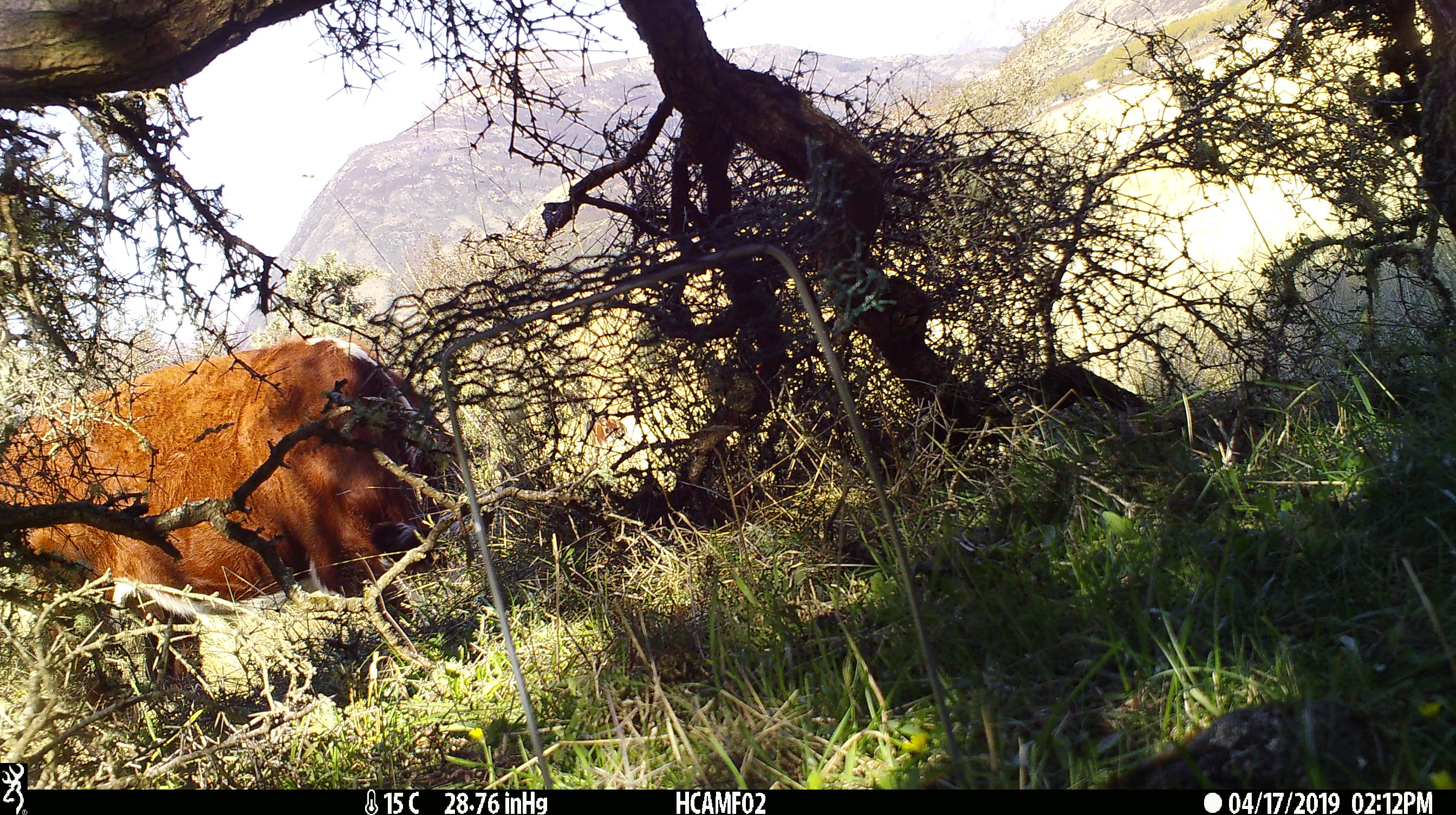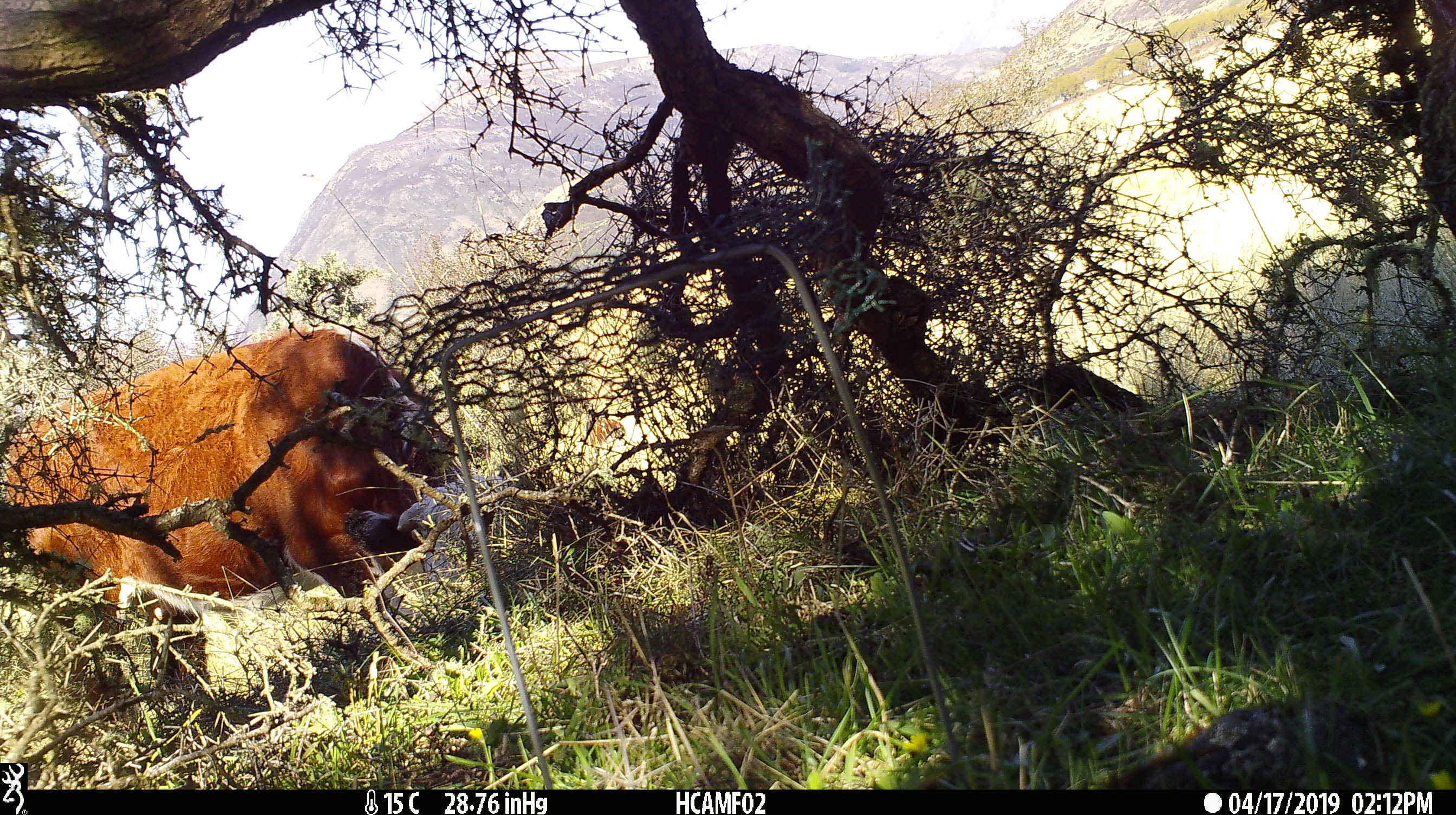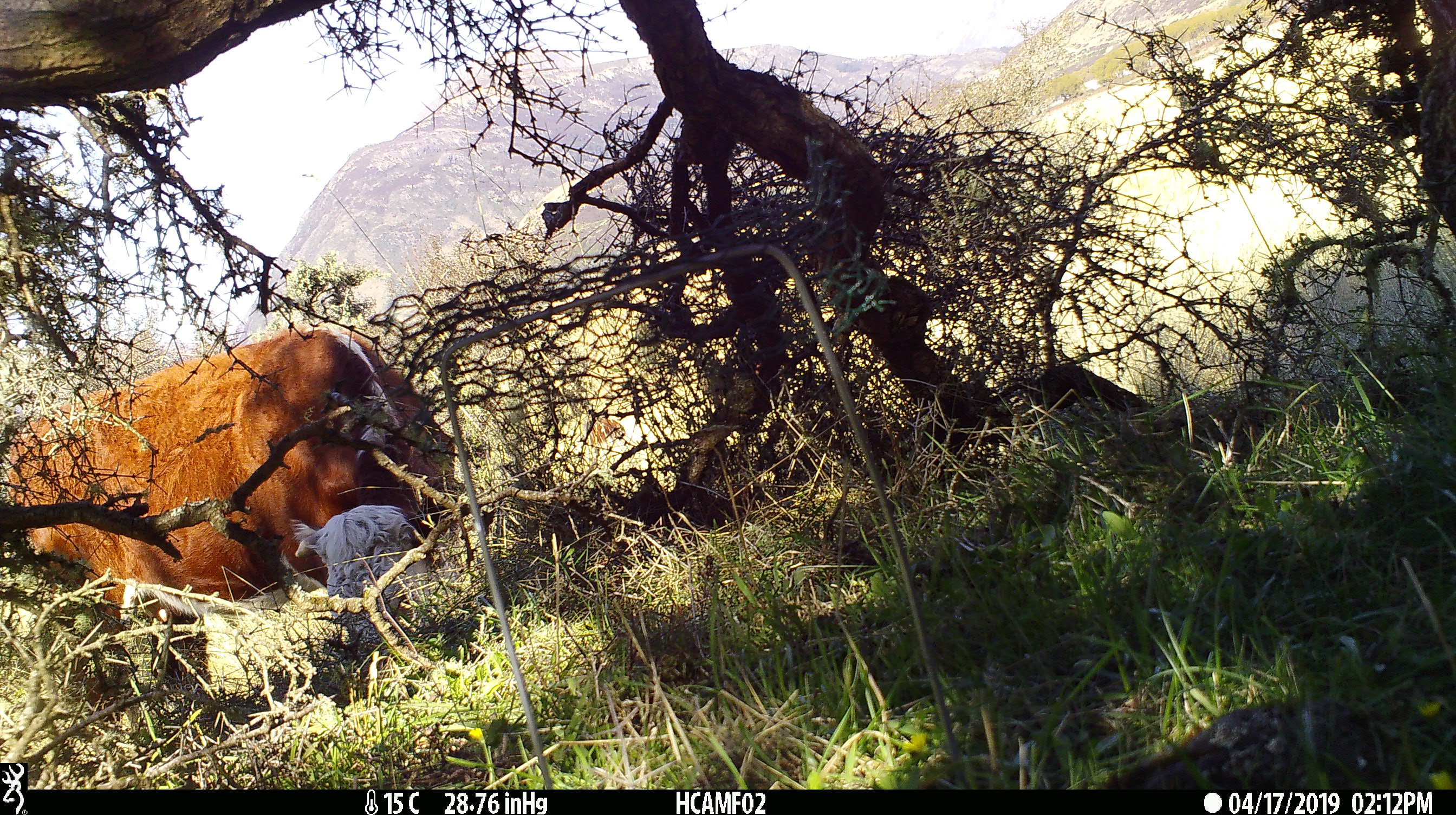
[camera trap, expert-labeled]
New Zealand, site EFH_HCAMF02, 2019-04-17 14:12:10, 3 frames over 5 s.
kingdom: Animalia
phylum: Chordata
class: Mammalia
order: Artiodactyla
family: Bovidae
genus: Bos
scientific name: Bos taurus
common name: domestic cow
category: cow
Cow (domestic cow) (Bos taurus).